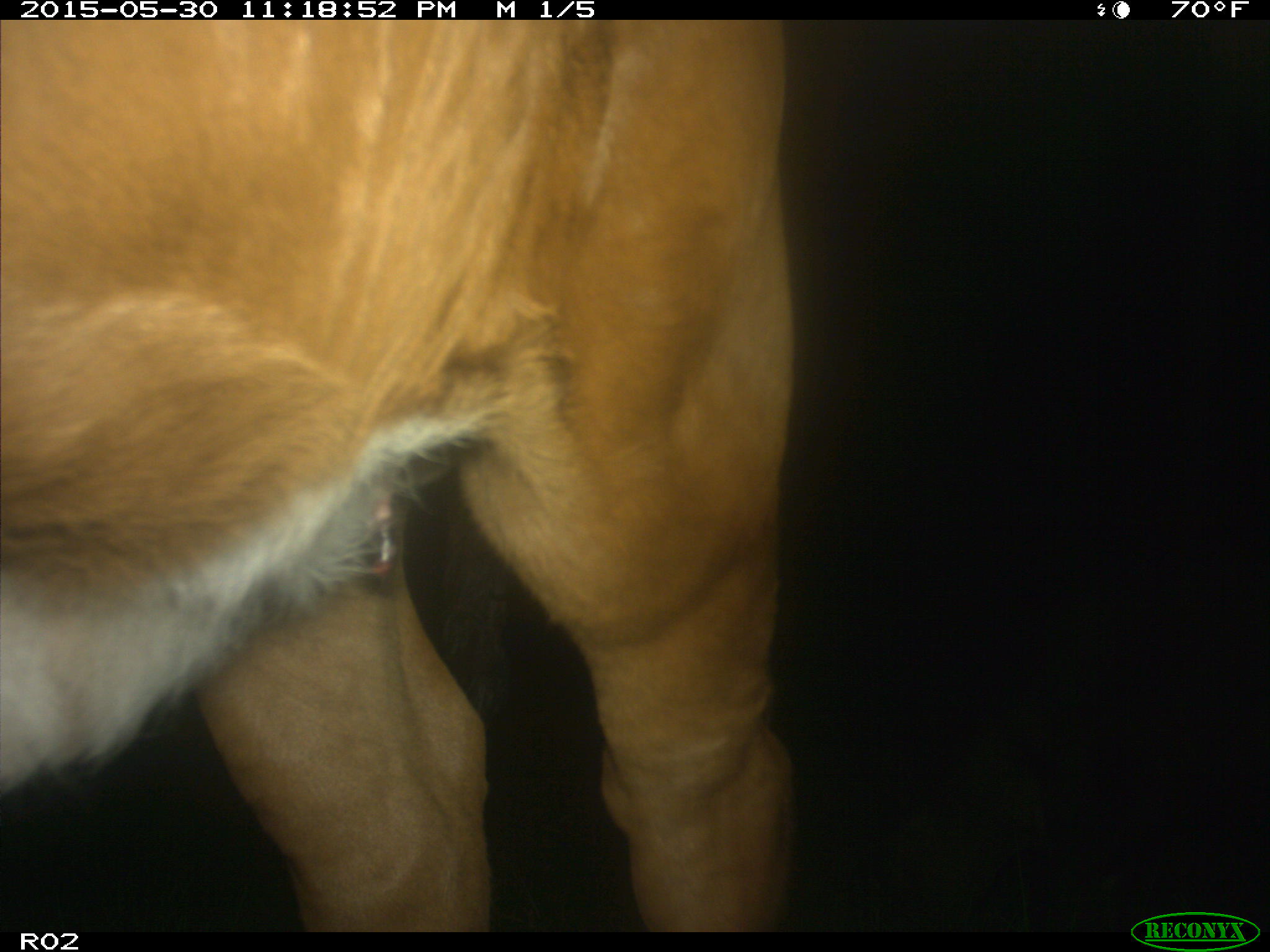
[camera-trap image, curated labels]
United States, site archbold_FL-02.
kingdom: Animalia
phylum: Chordata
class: Mammalia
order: Artiodactyla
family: Bovidae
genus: Bos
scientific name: Bos taurus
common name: domestic cow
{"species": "Bos taurus (domestic cow)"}